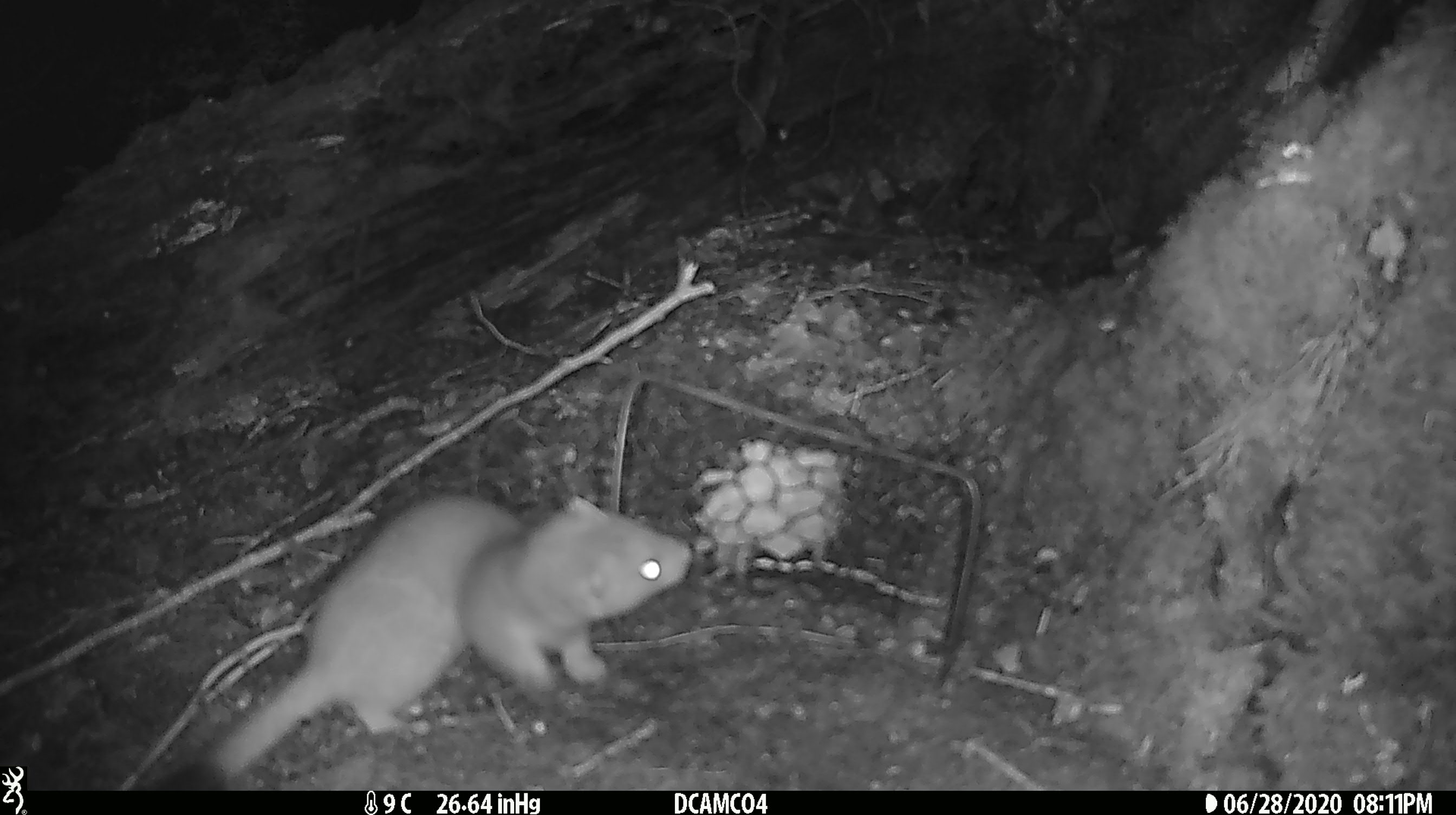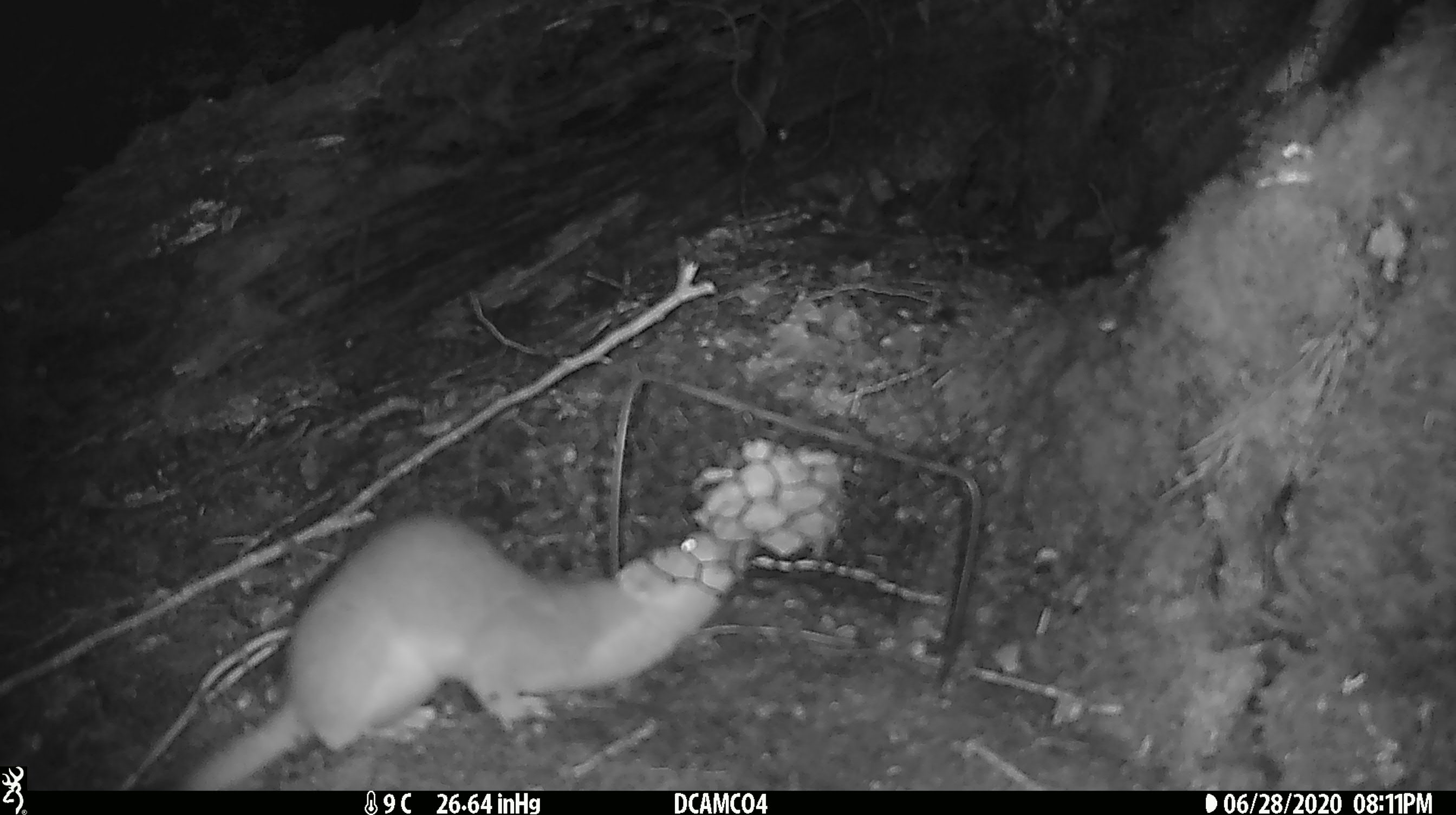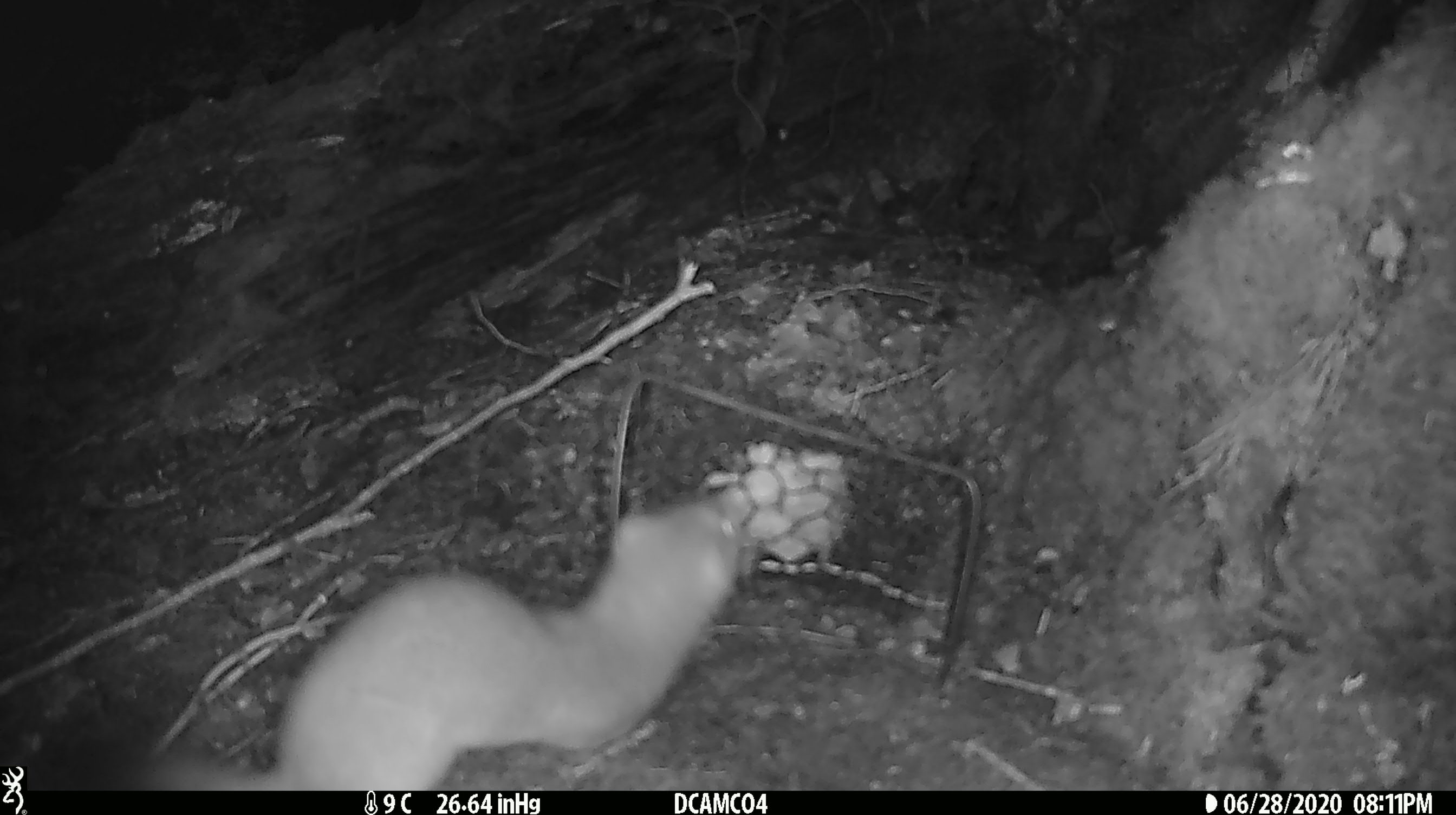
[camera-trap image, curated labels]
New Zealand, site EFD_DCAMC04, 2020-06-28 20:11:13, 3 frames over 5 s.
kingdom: Animalia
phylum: Chordata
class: Mammalia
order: Carnivora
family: Mustelidae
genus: Mustela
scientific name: Mustela erminea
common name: stoat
Stoat (Mustela erminea).